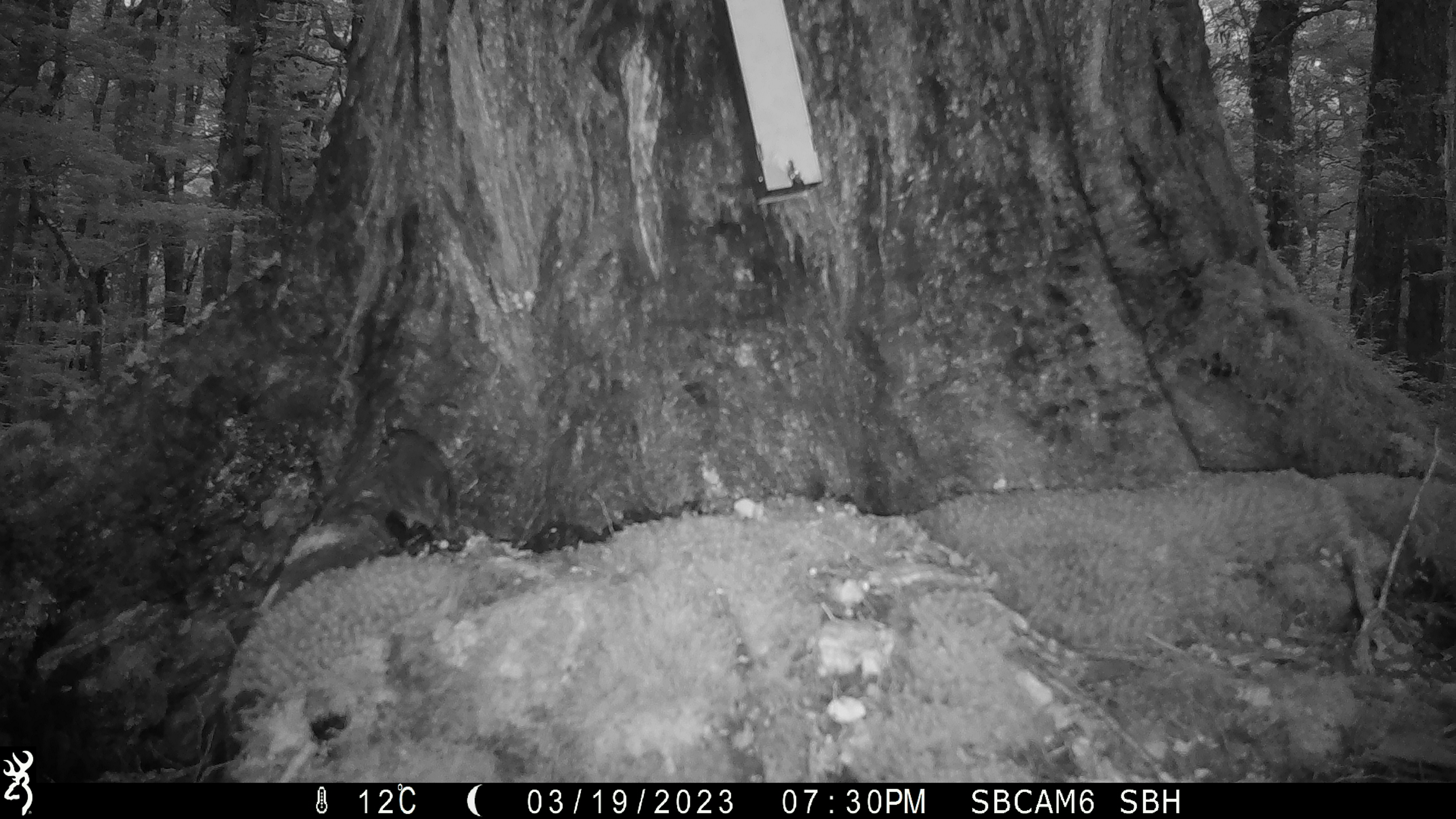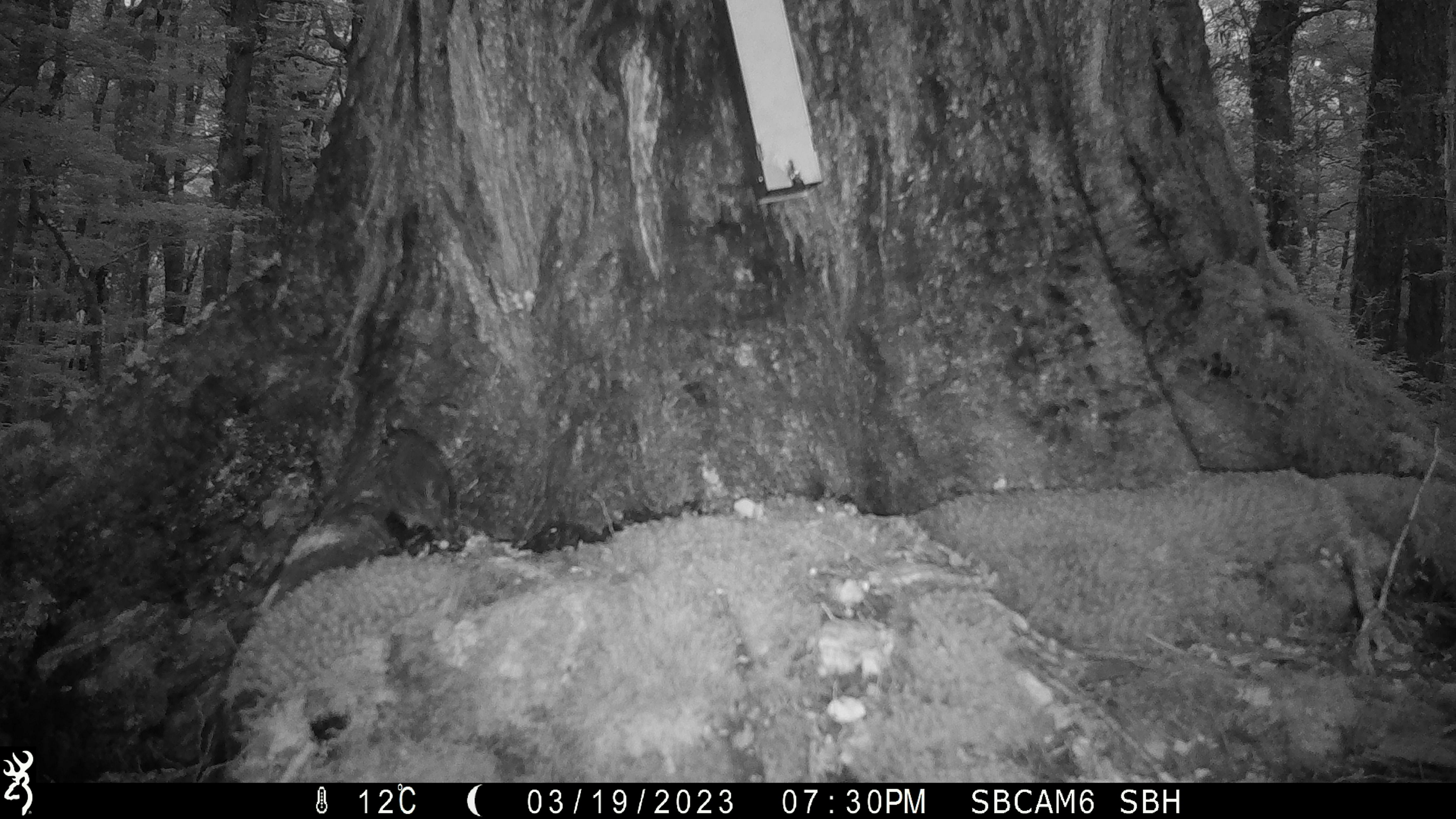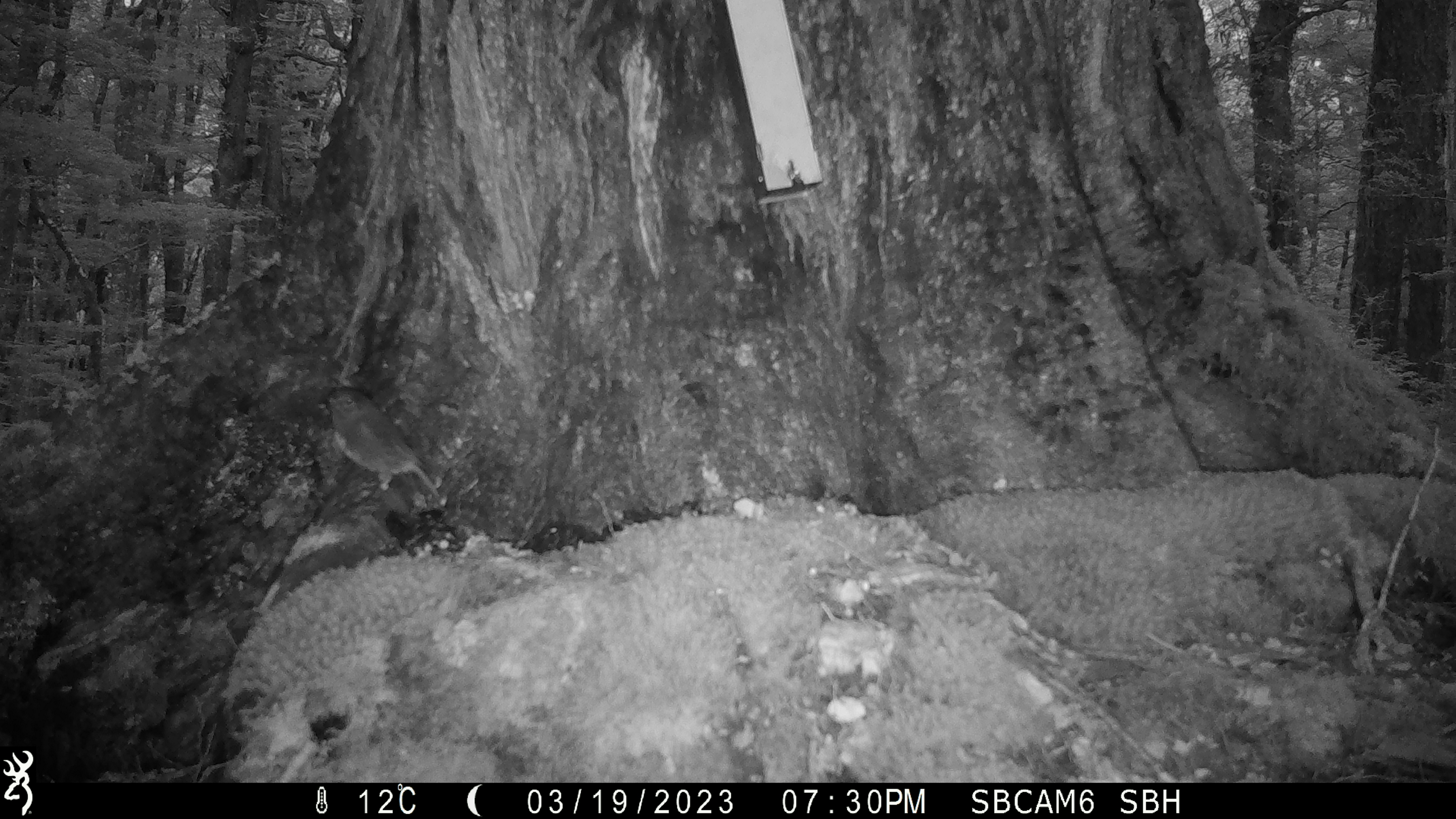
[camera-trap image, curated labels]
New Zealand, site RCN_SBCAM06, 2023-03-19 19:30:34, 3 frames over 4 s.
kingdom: Animalia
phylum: Chordata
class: Aves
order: Passeriformes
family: Petroicidae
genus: Petroica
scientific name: Petroica australis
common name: new zealand robin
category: robin